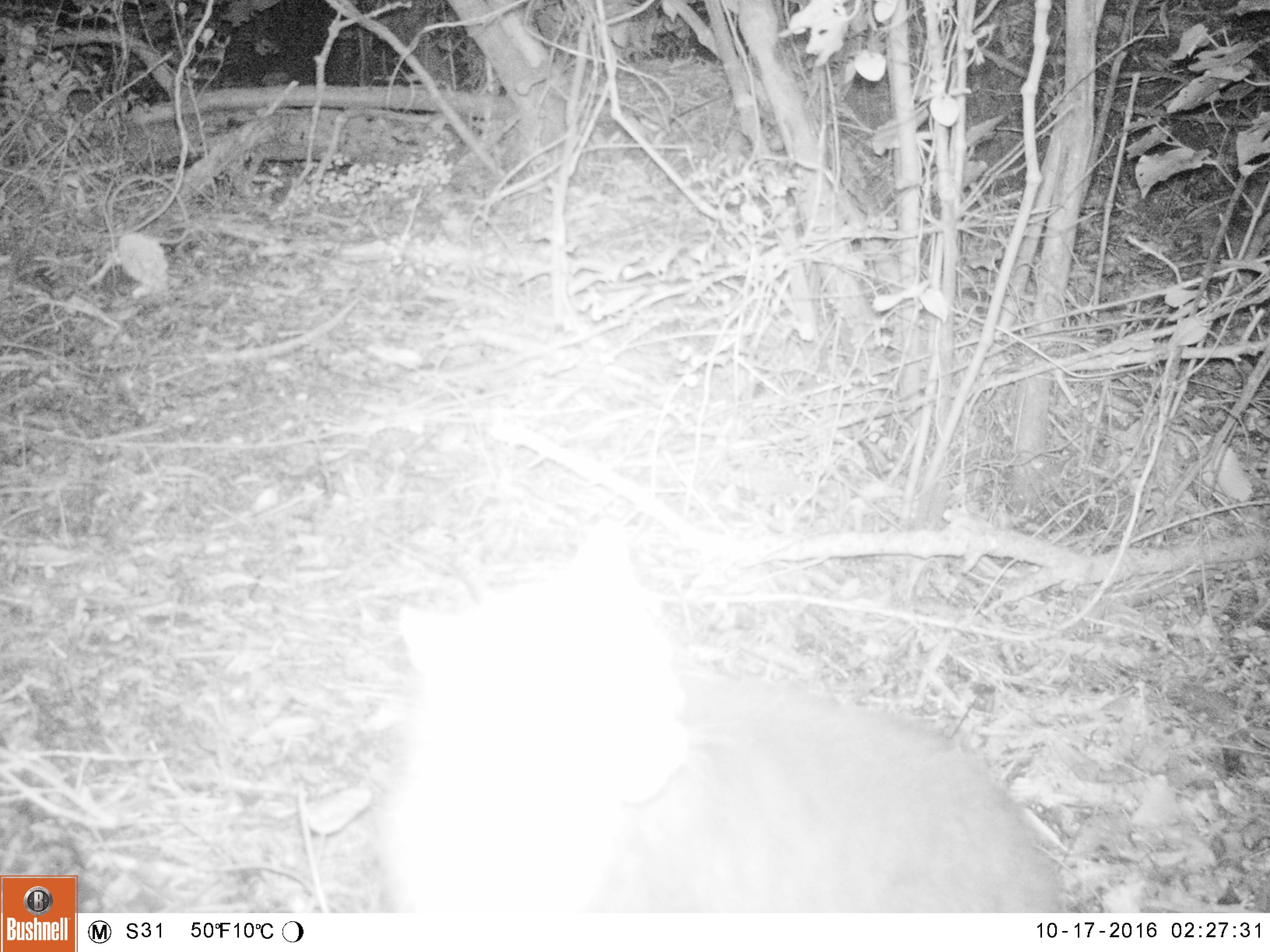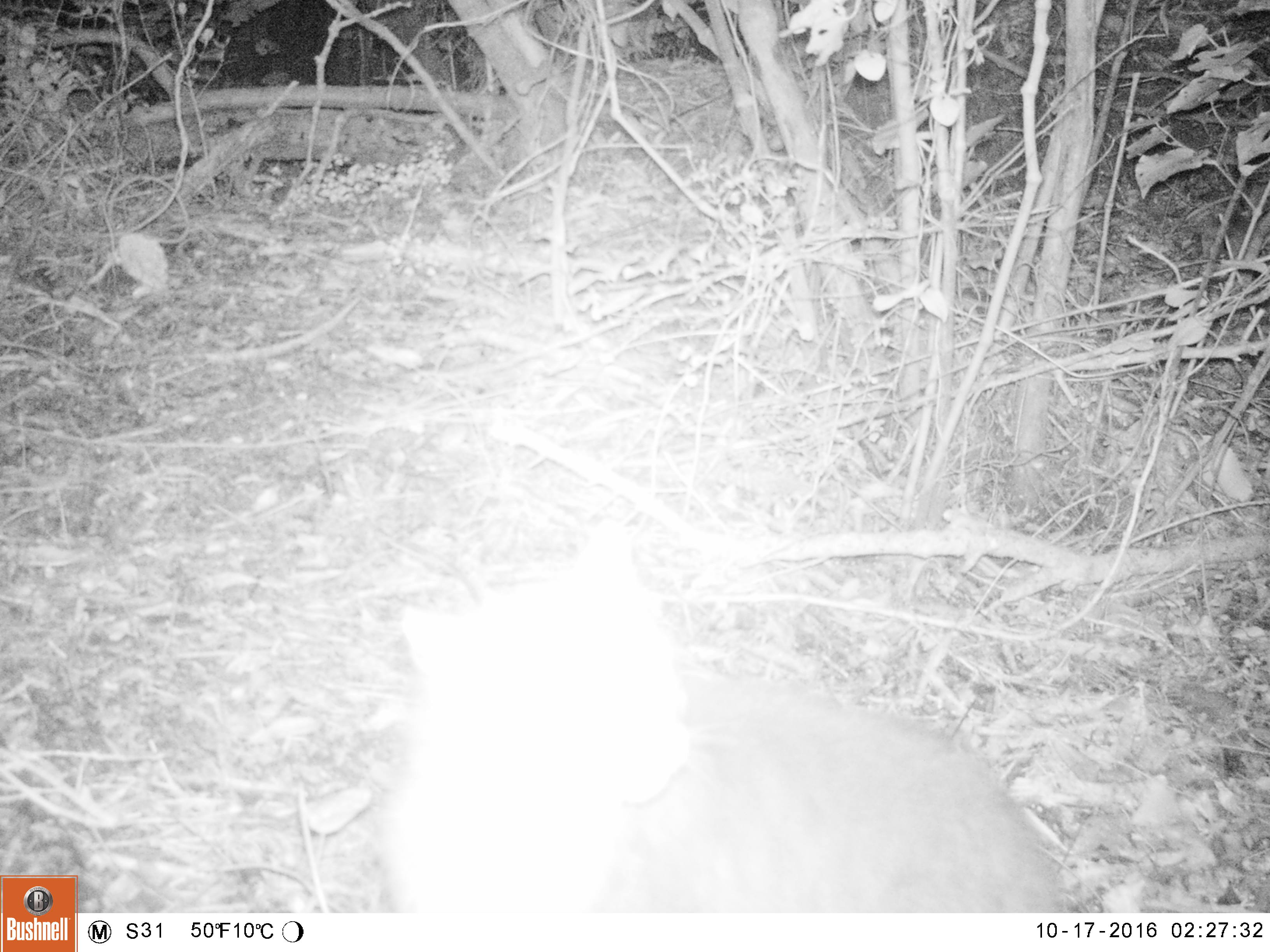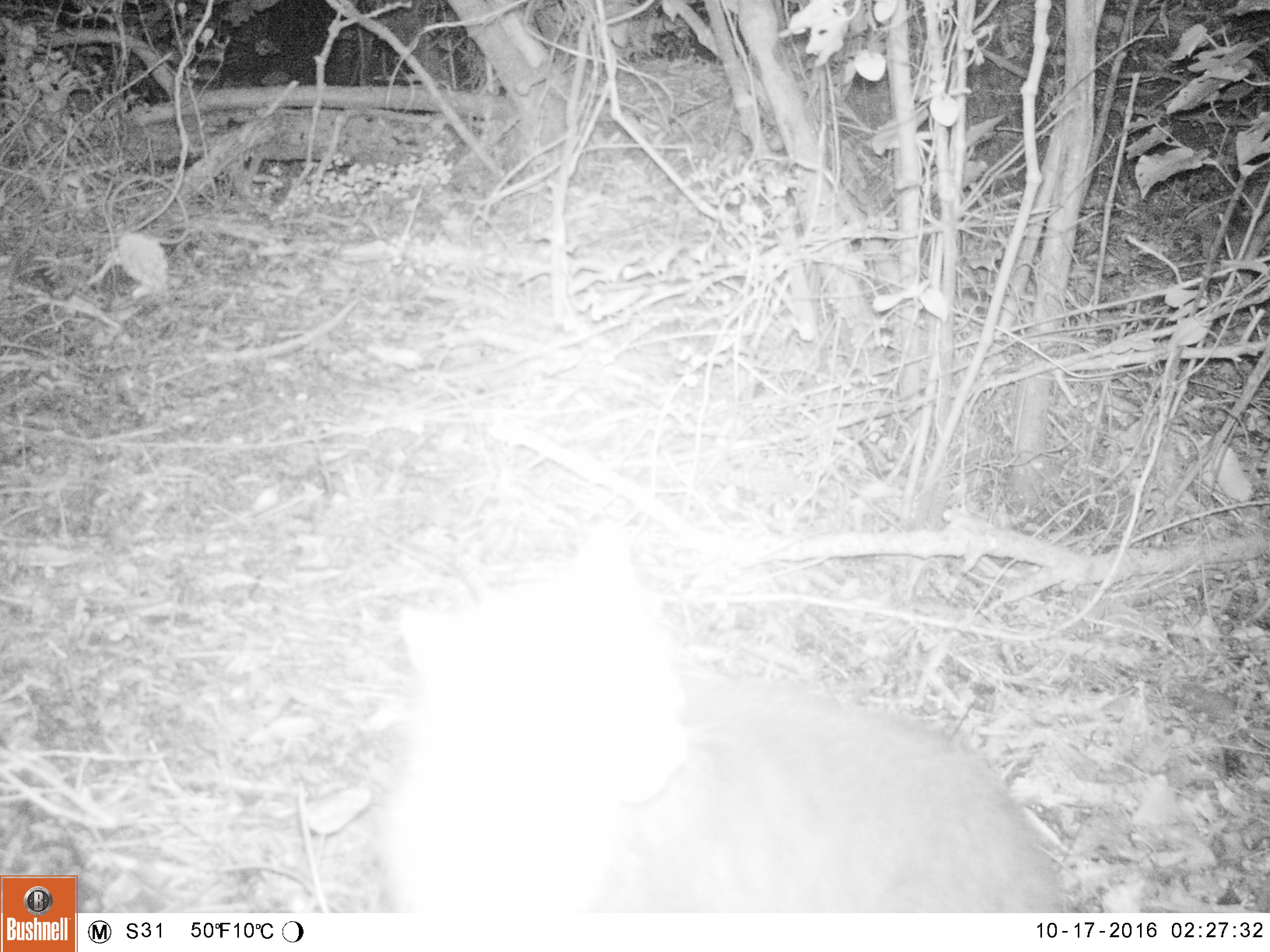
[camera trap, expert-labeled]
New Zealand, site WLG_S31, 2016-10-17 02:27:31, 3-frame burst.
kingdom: Animalia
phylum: Chordata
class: Mammalia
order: Carnivora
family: Felidae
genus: Felis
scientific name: Felis catus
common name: domestic cat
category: cat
Cat (domestic cat) (Felis catus).